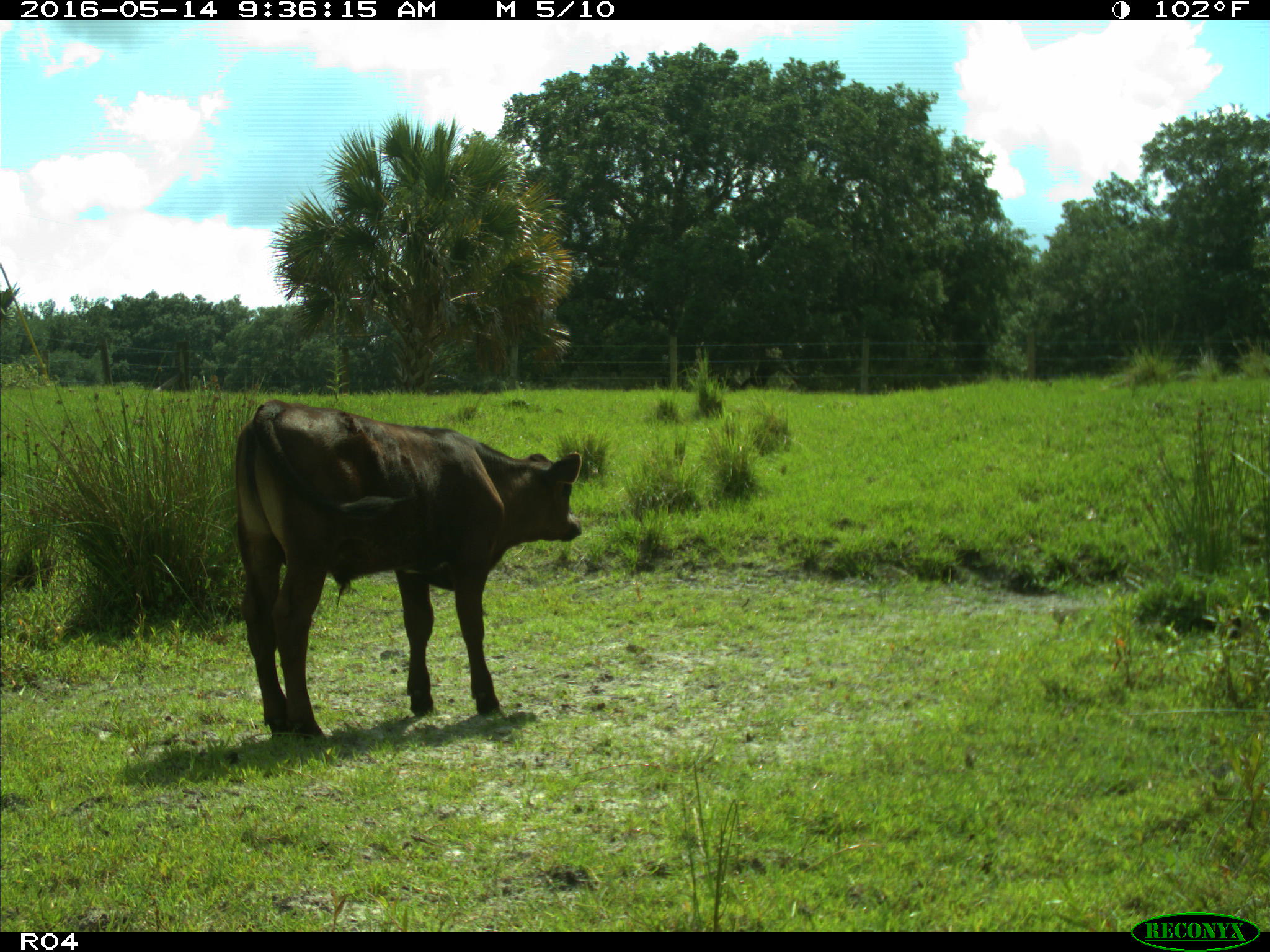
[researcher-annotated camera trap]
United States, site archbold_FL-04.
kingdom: Animalia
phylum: Chordata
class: Mammalia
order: Artiodactyla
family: Bovidae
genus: Bos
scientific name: Bos taurus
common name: domestic cow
Bos taurus (domestic cow).